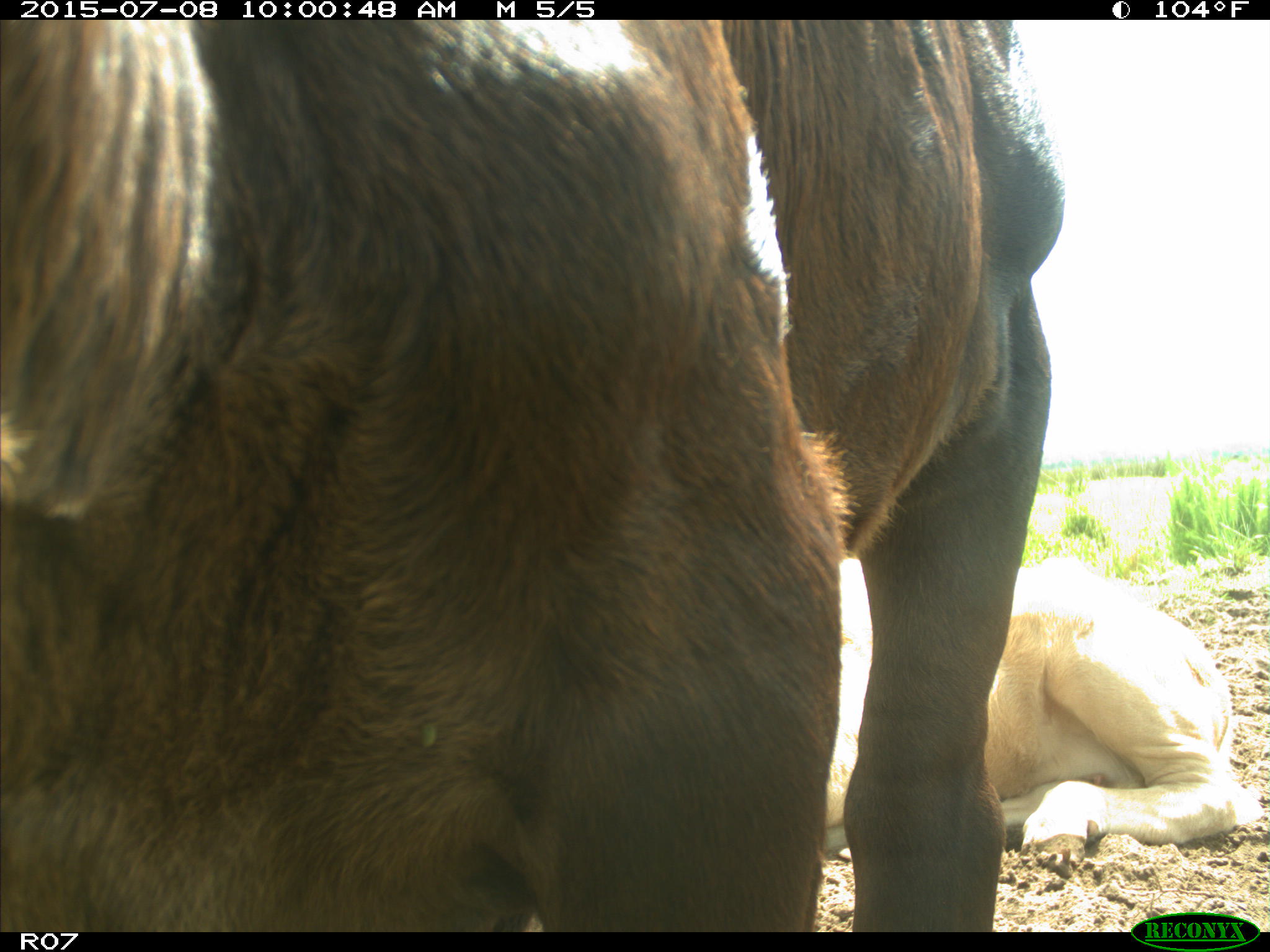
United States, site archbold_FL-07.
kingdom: Animalia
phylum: Chordata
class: Mammalia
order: Artiodactyla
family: Bovidae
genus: Bos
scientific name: Bos taurus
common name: domestic cow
Bos taurus (domestic cow).